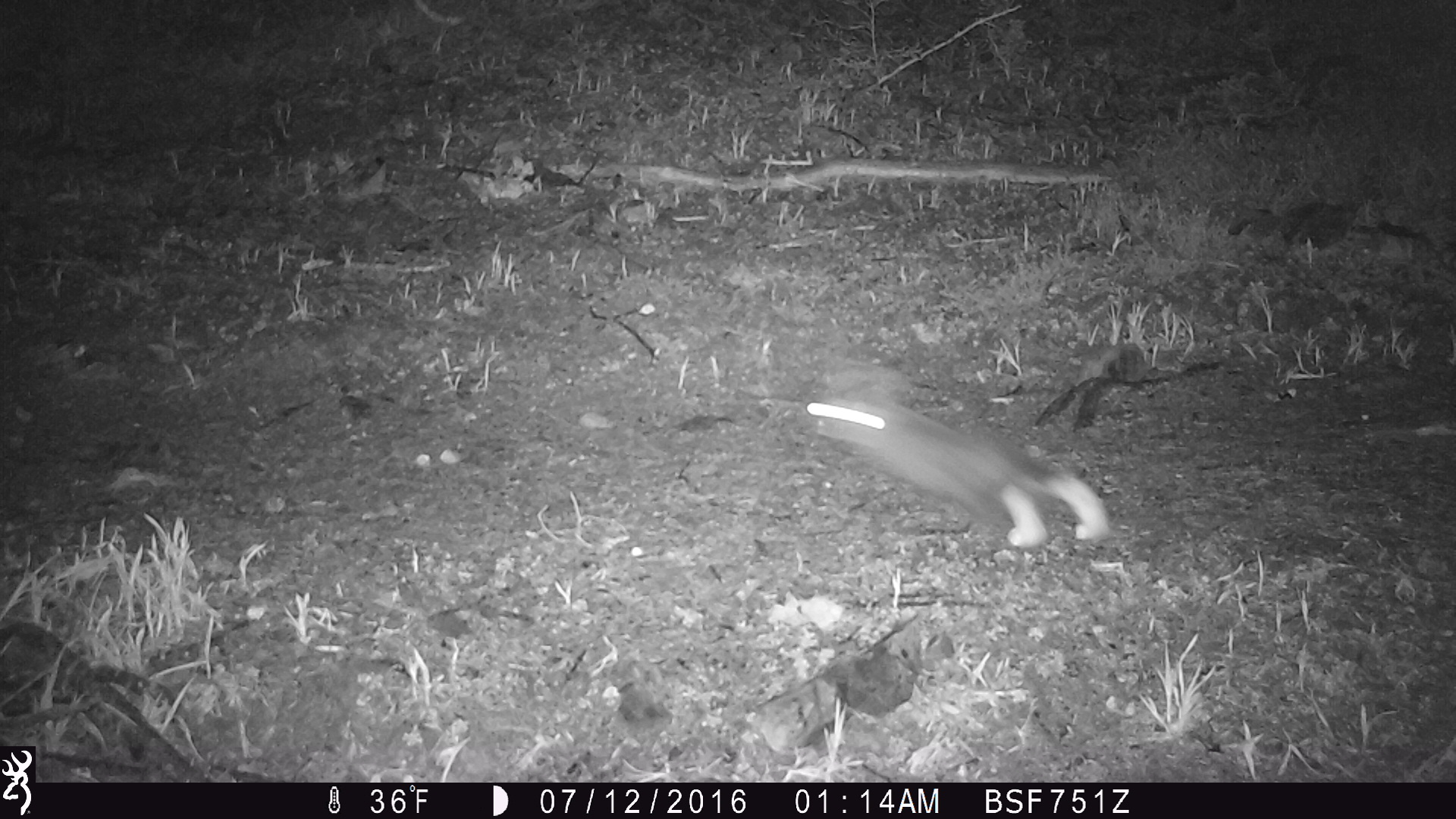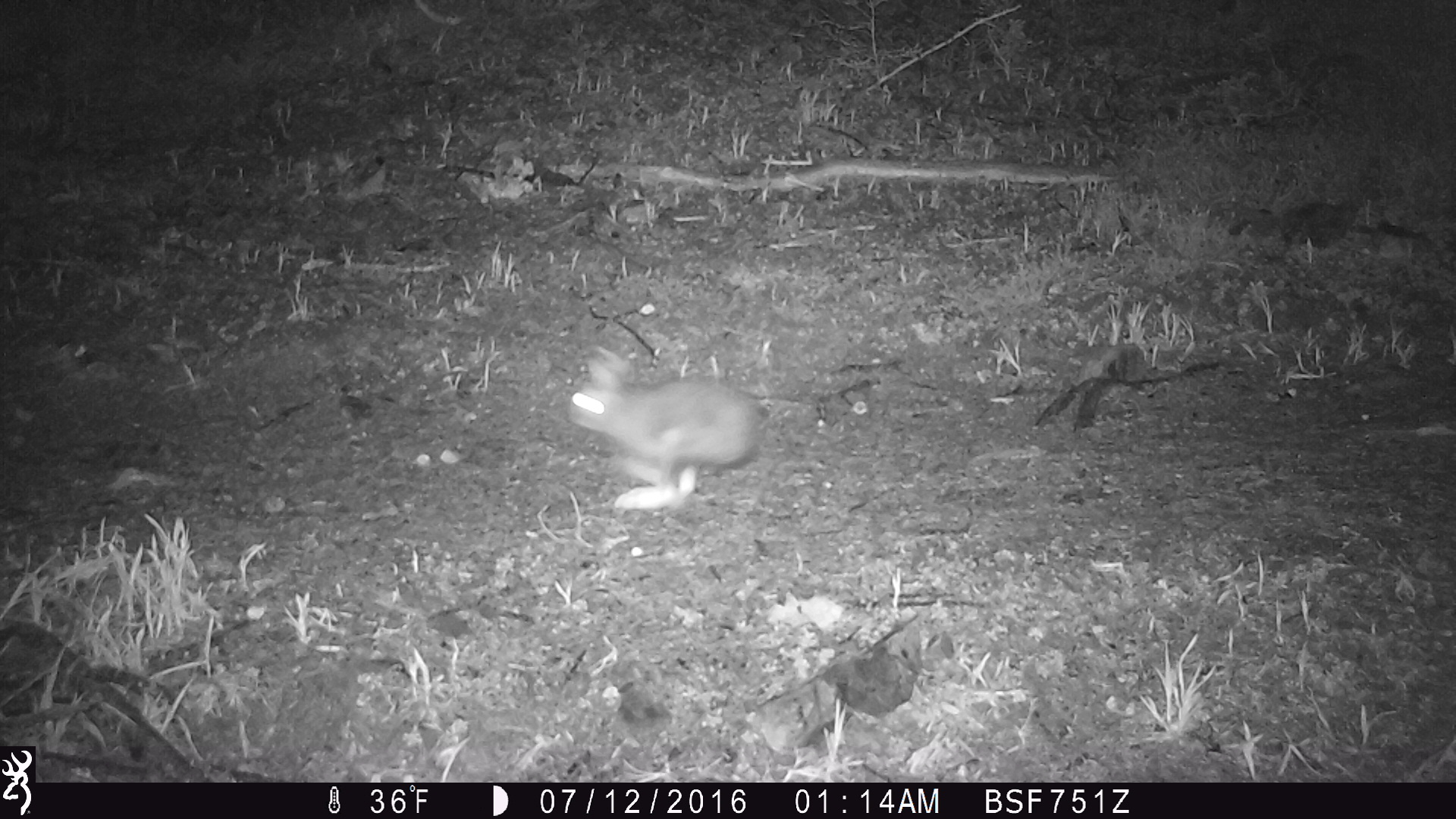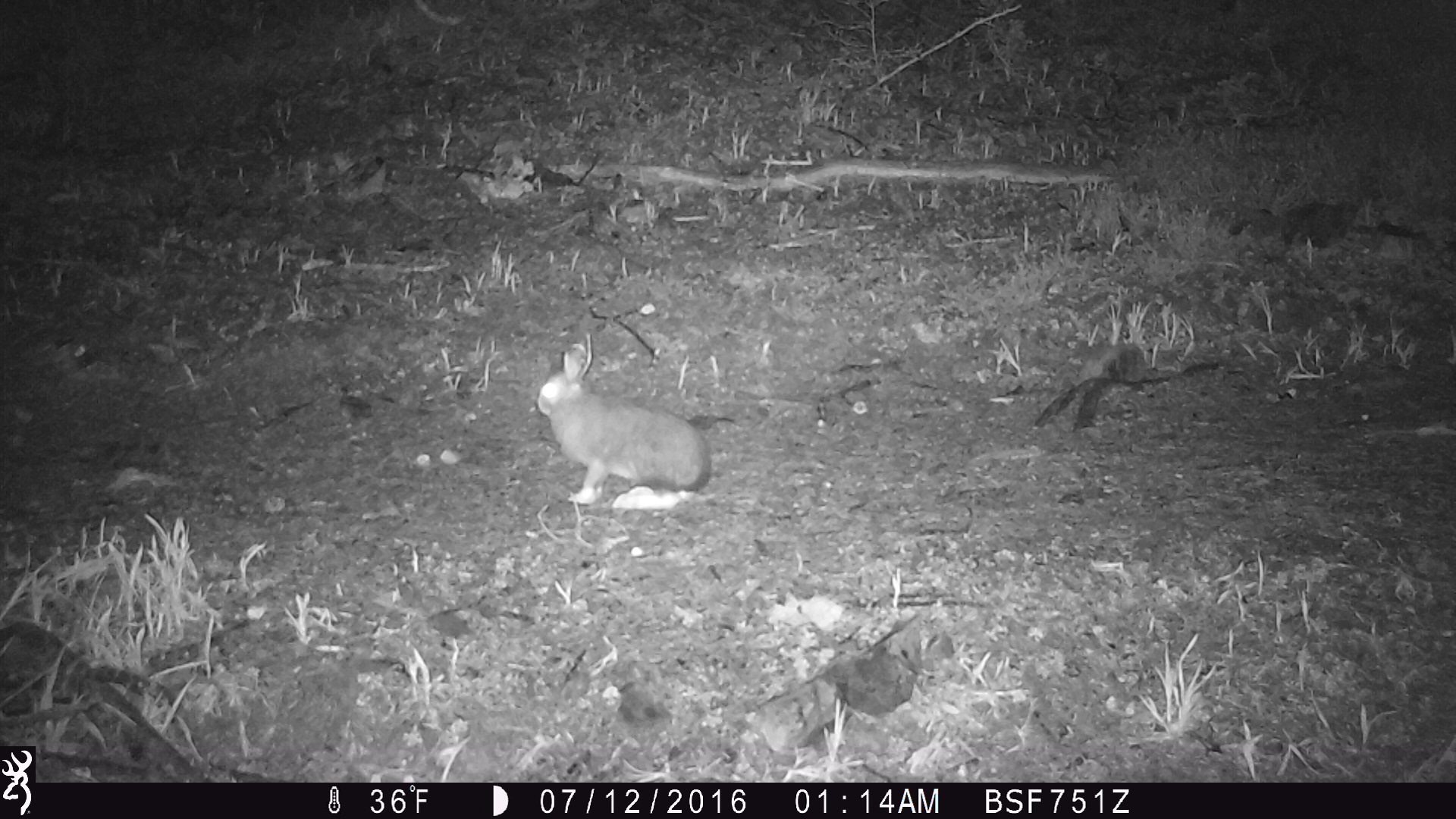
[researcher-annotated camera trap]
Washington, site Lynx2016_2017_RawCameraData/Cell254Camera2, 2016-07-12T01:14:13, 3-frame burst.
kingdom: Animalia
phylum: Chordata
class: Mammalia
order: Lagomorpha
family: Leporidae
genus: Lepus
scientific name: Lepus americanus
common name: snowshoe hare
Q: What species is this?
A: Lepus americanus (snowshoe hare).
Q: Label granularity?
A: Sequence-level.